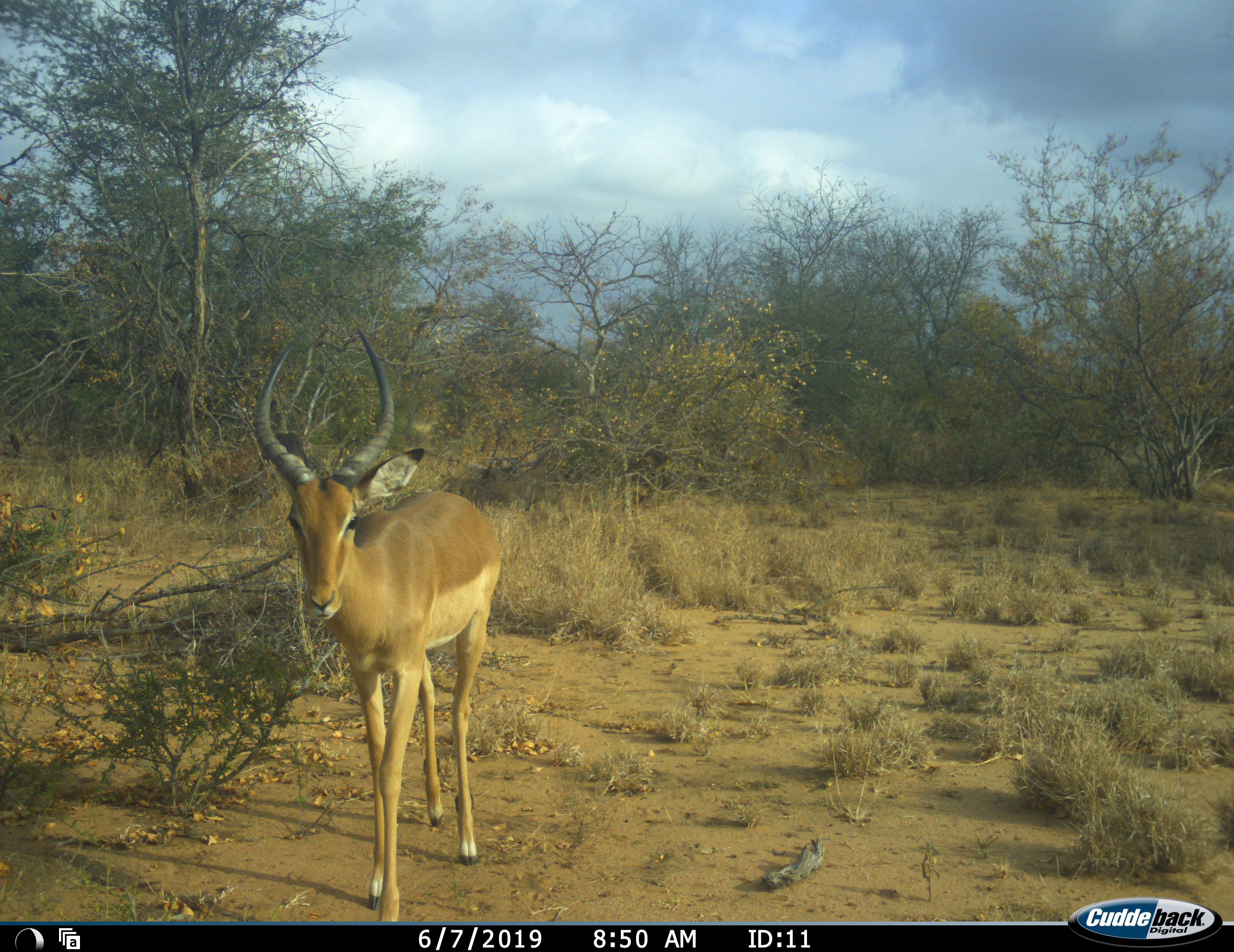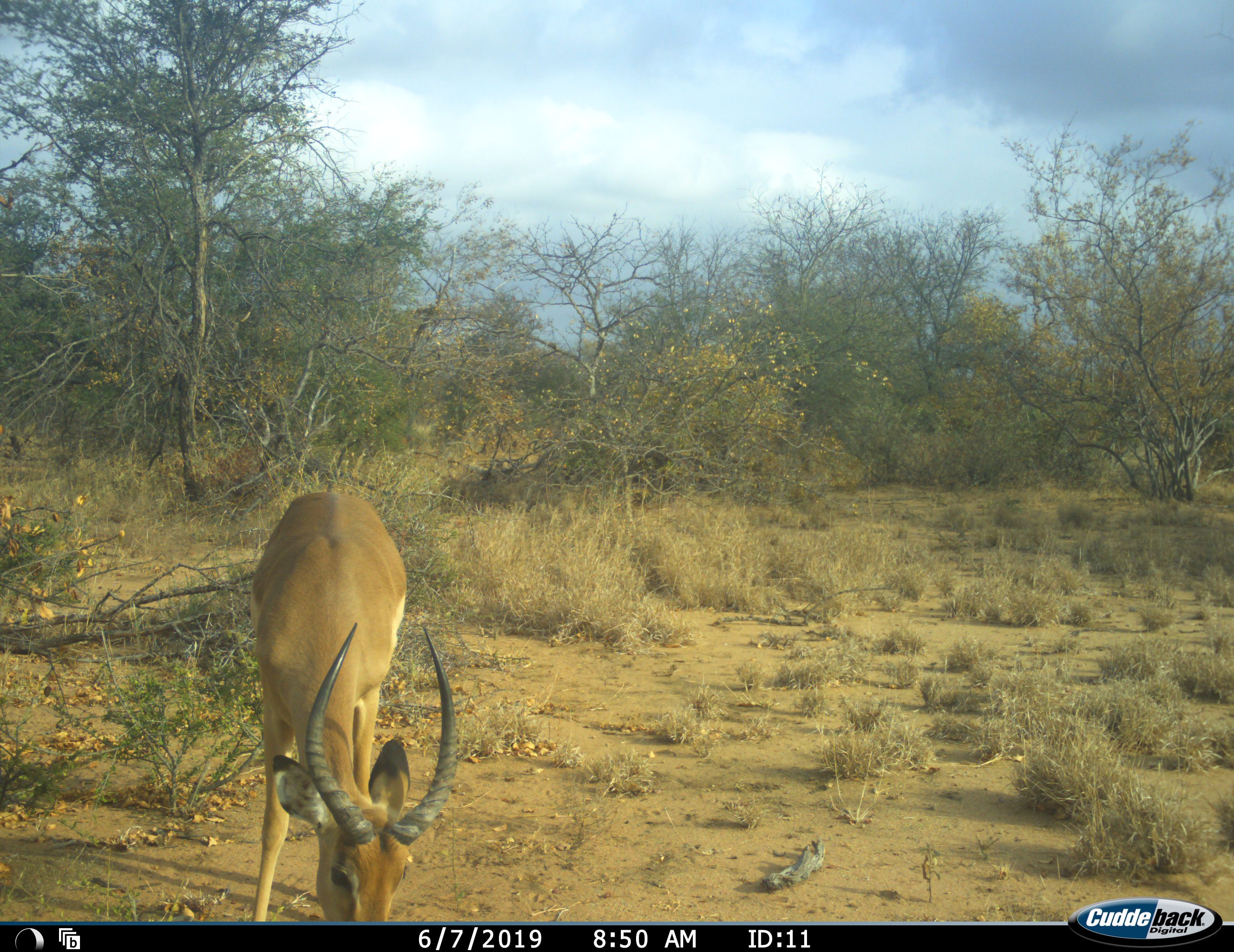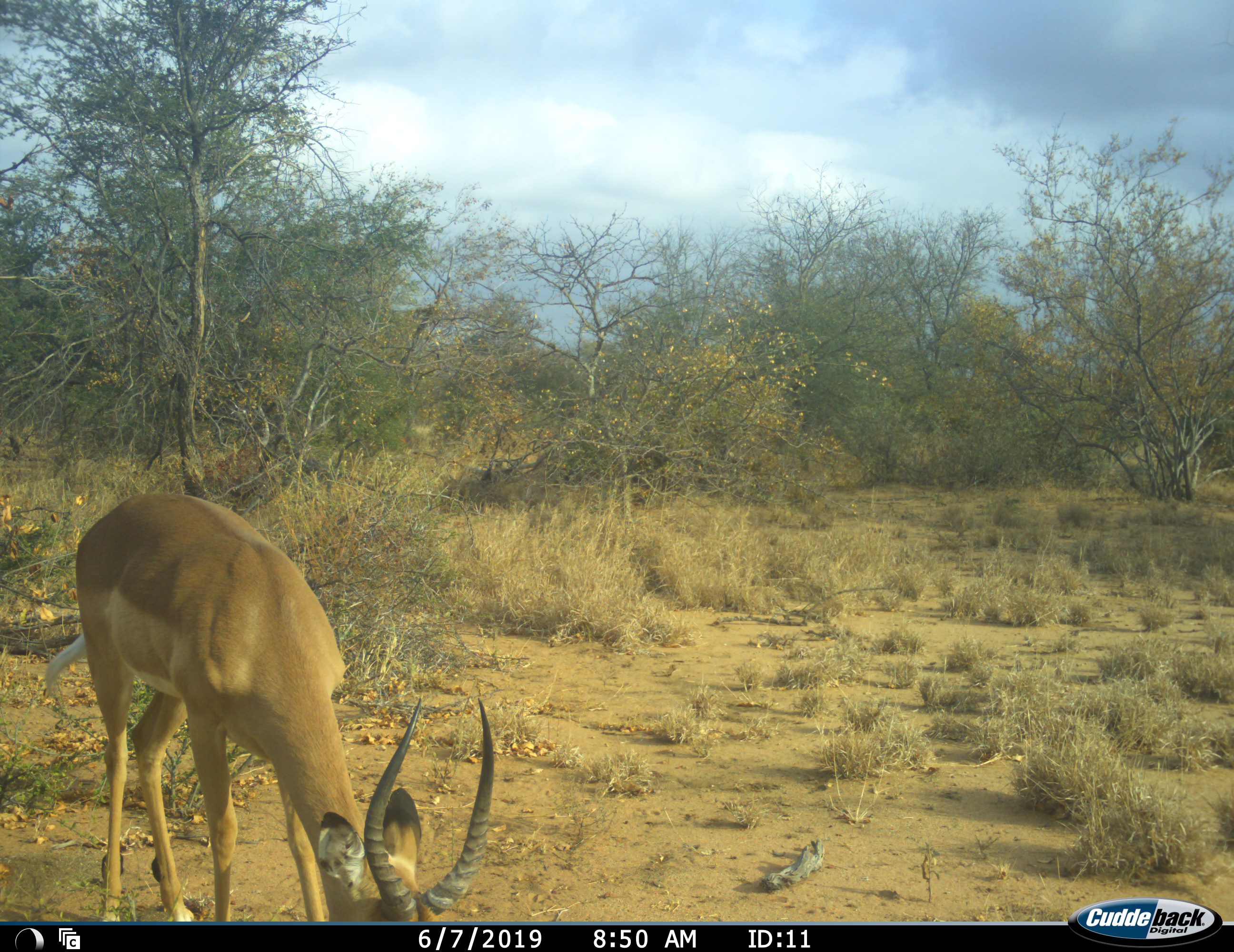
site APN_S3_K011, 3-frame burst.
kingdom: Animalia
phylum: Chordata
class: Mammalia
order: Artiodactyla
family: Bovidae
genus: Aepyceros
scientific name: Aepyceros melampus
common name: impala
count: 1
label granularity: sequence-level